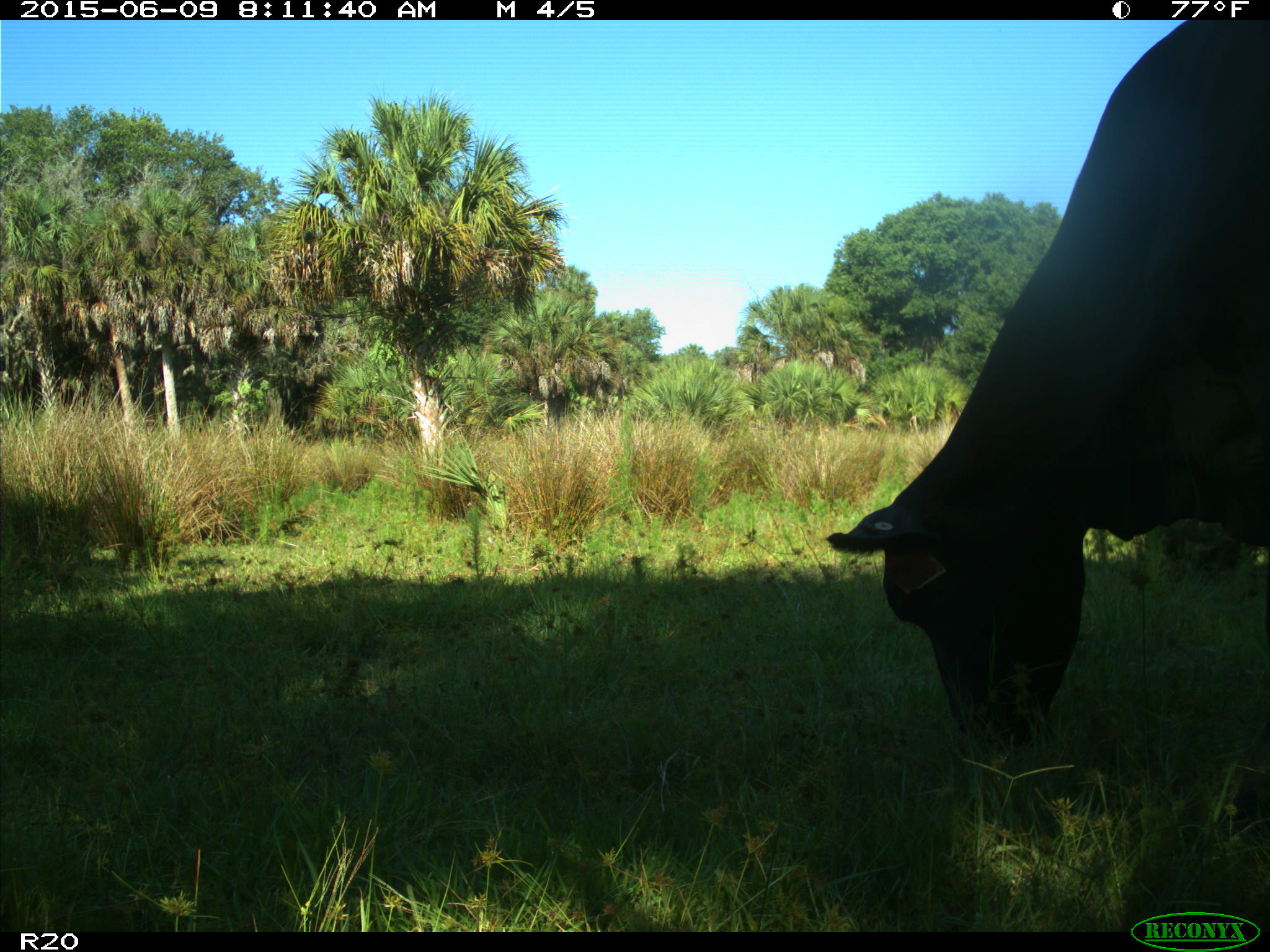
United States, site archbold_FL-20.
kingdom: Animalia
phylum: Chordata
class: Mammalia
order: Artiodactyla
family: Bovidae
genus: Bos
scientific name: Bos taurus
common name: domestic cow